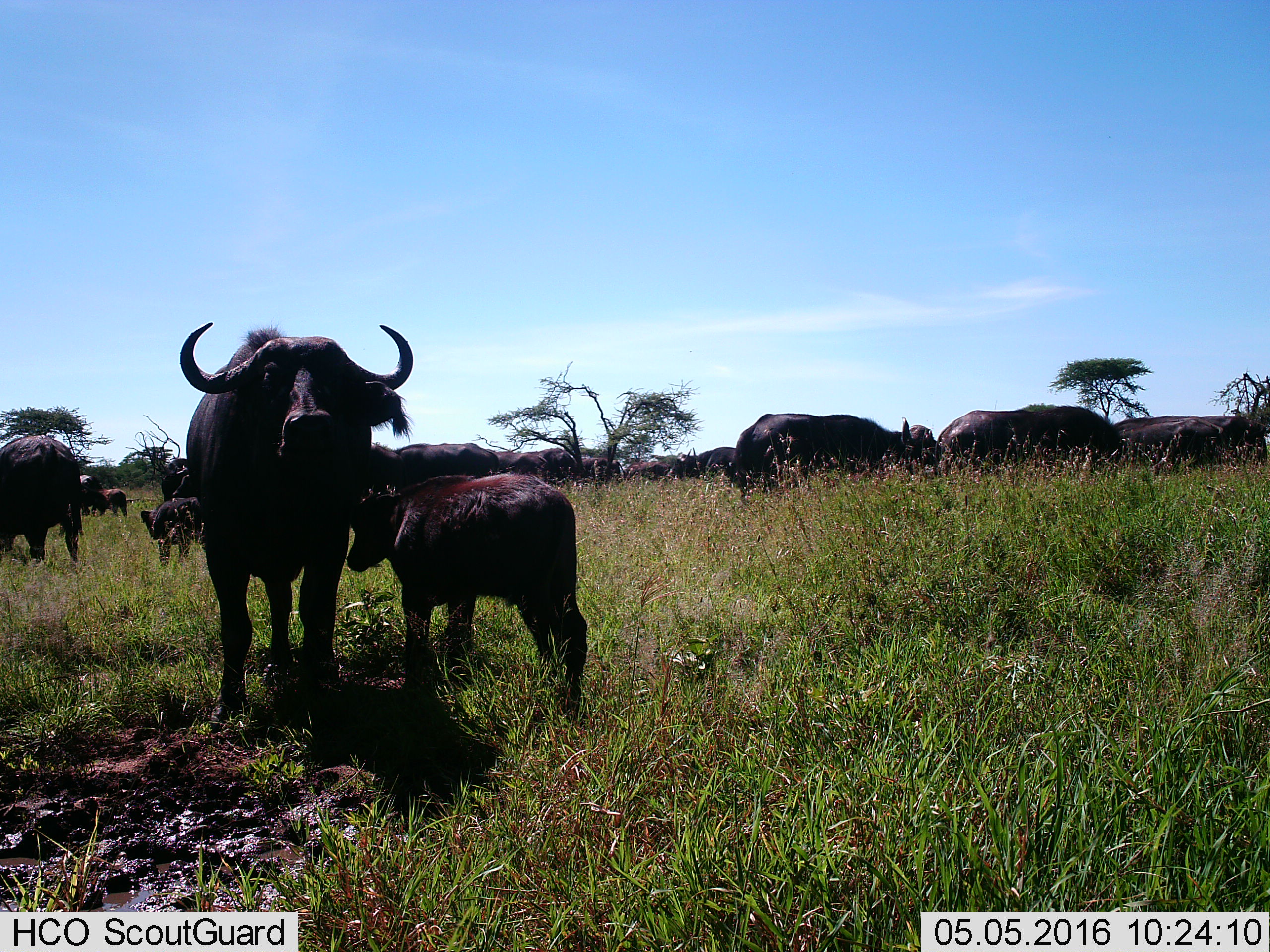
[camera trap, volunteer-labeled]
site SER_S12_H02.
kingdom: Animalia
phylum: Chordata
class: Mammalia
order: Artiodactyla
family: Bovidae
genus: Syncerus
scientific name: Syncerus caffer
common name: african buffalo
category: buffalo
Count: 11-50.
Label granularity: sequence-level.